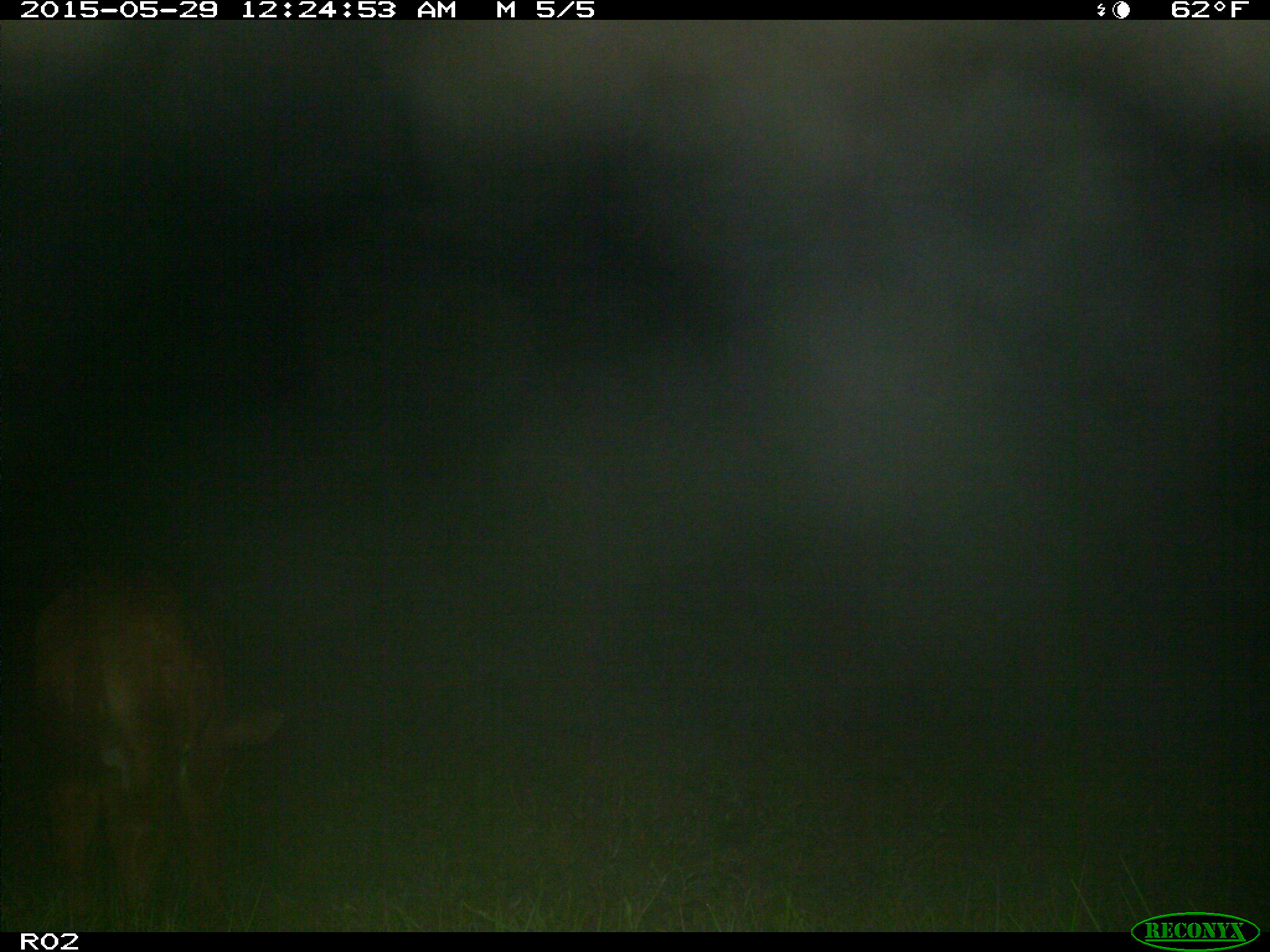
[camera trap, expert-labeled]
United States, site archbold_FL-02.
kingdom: Animalia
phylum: Chordata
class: Mammalia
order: Artiodactyla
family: Bovidae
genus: Bos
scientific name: Bos taurus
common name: domestic cow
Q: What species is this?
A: Bos taurus (domestic cow).